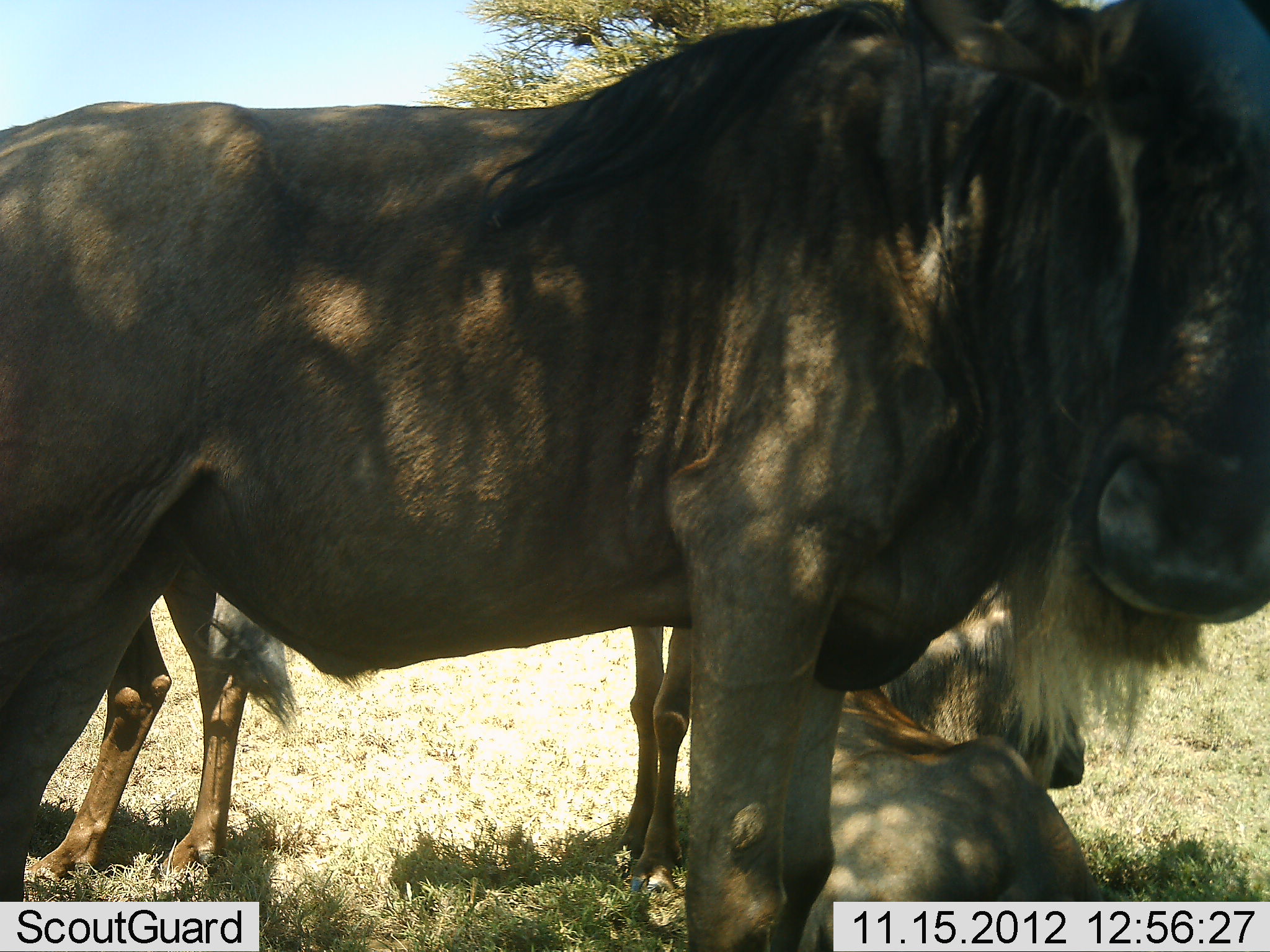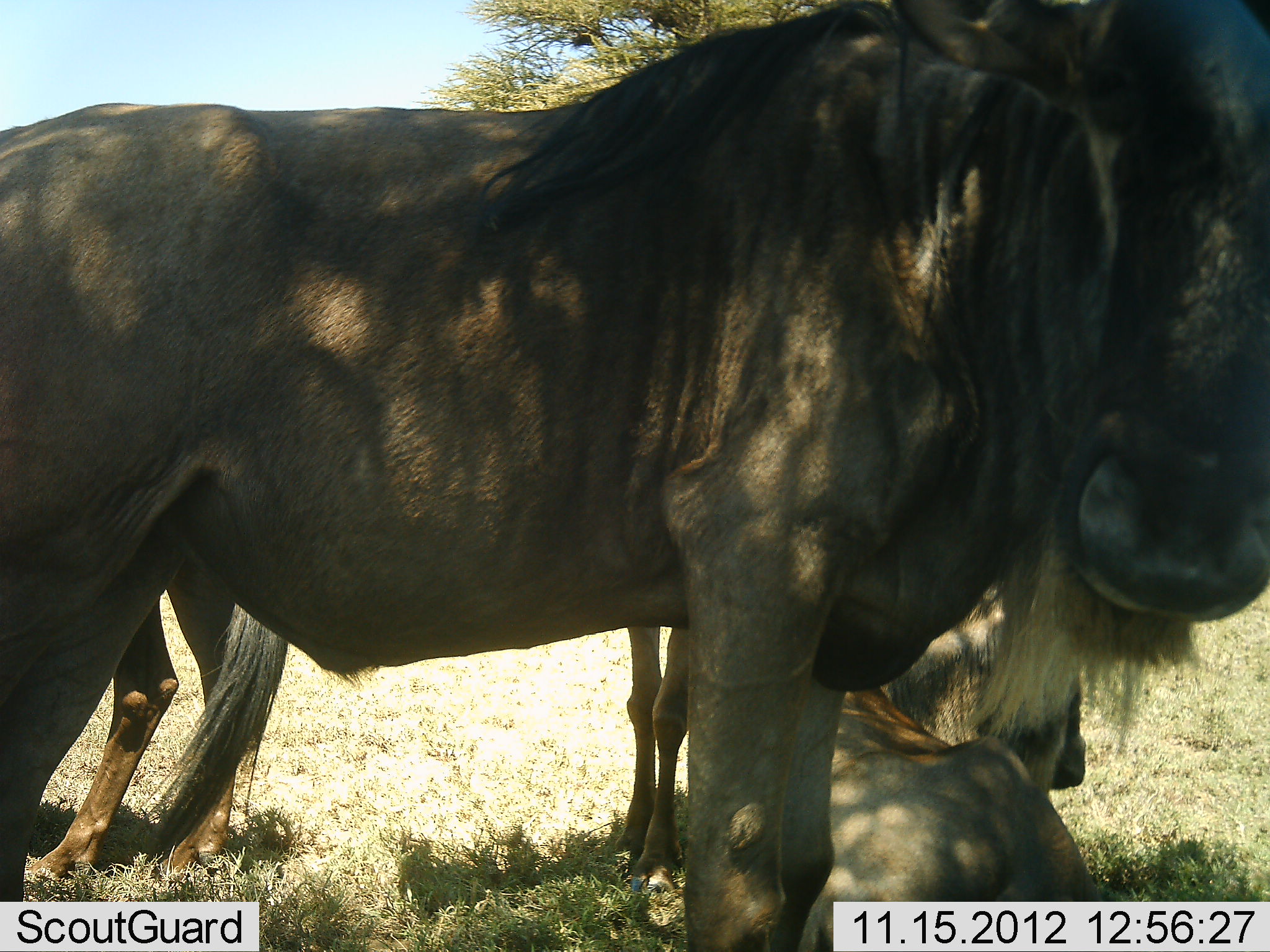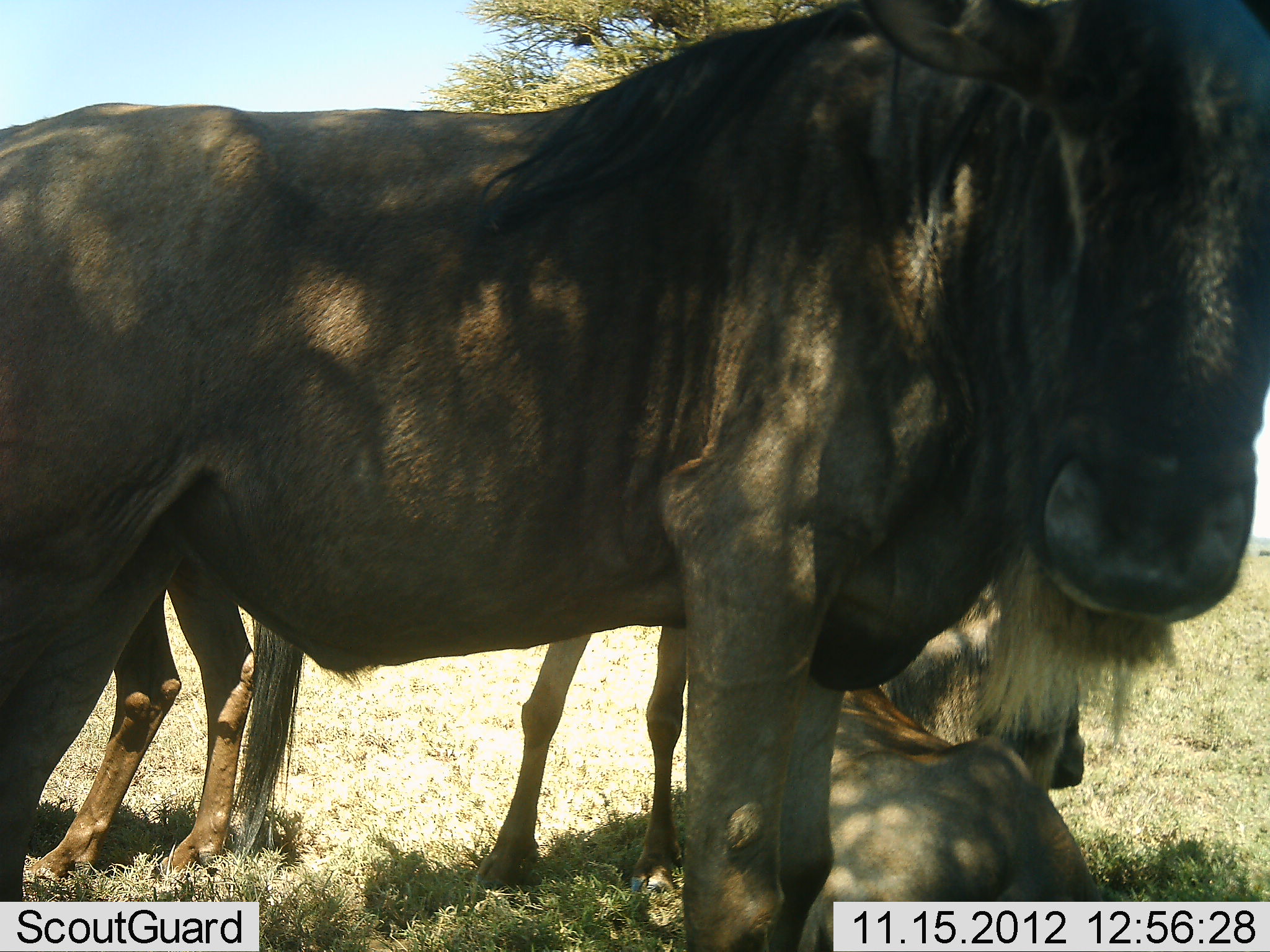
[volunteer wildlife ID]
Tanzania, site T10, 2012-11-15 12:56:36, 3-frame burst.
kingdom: Animalia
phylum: Chordata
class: Mammalia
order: Artiodactyla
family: Bovidae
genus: Connochaetes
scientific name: Connochaetes taurinus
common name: blue wildebeest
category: wildebeest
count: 4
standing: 80%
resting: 100%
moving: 0%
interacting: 0%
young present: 10%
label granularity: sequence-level